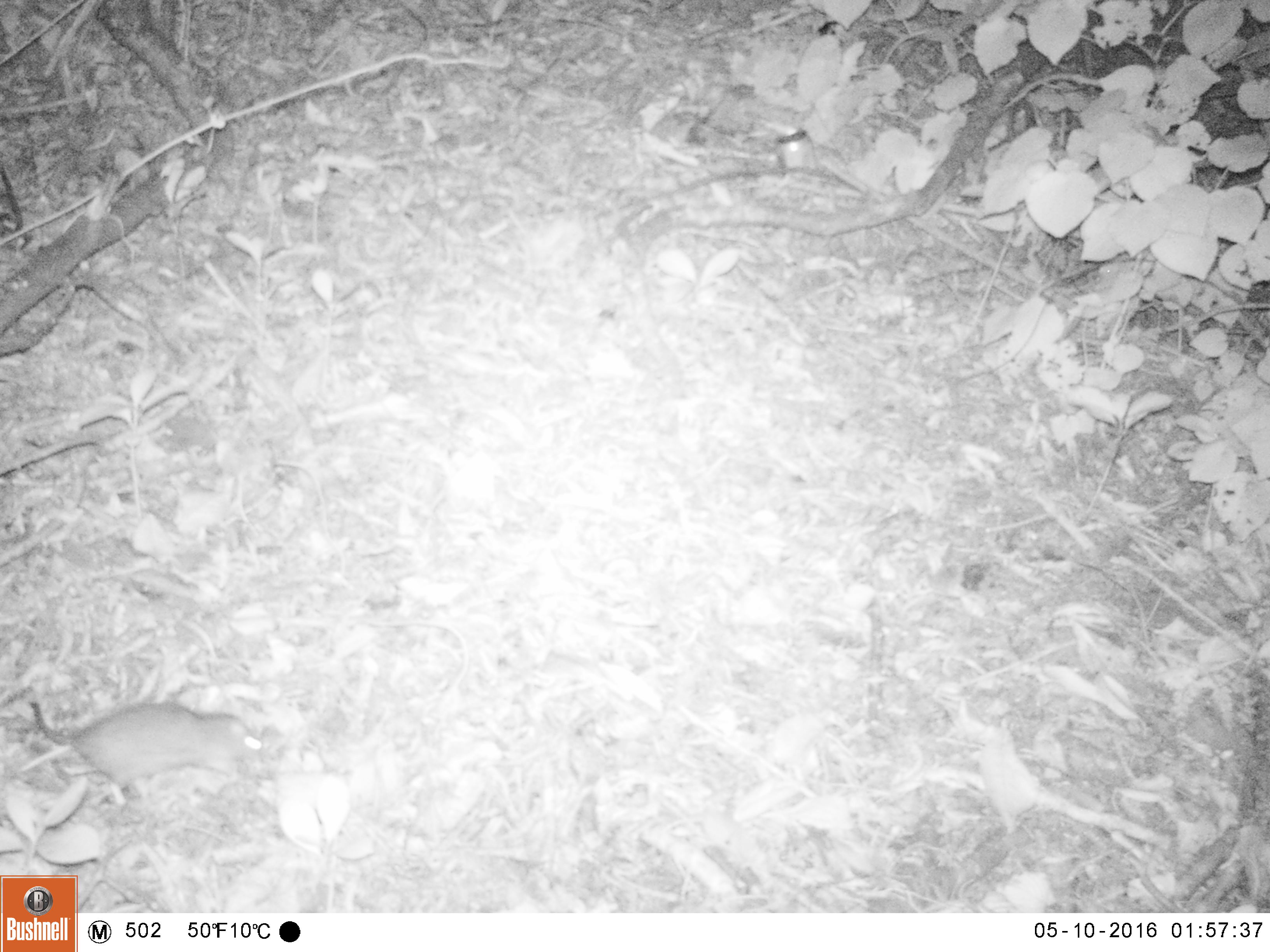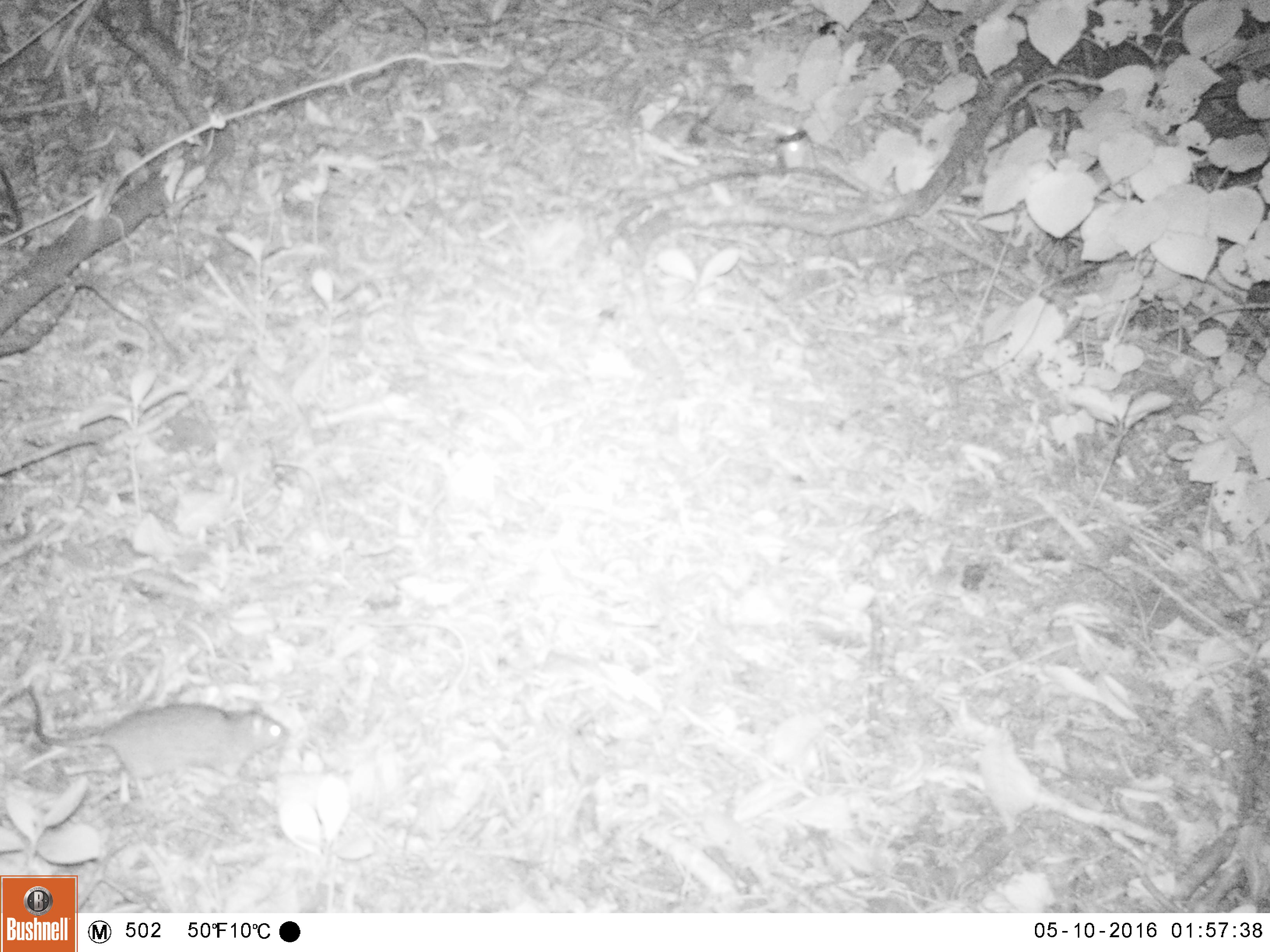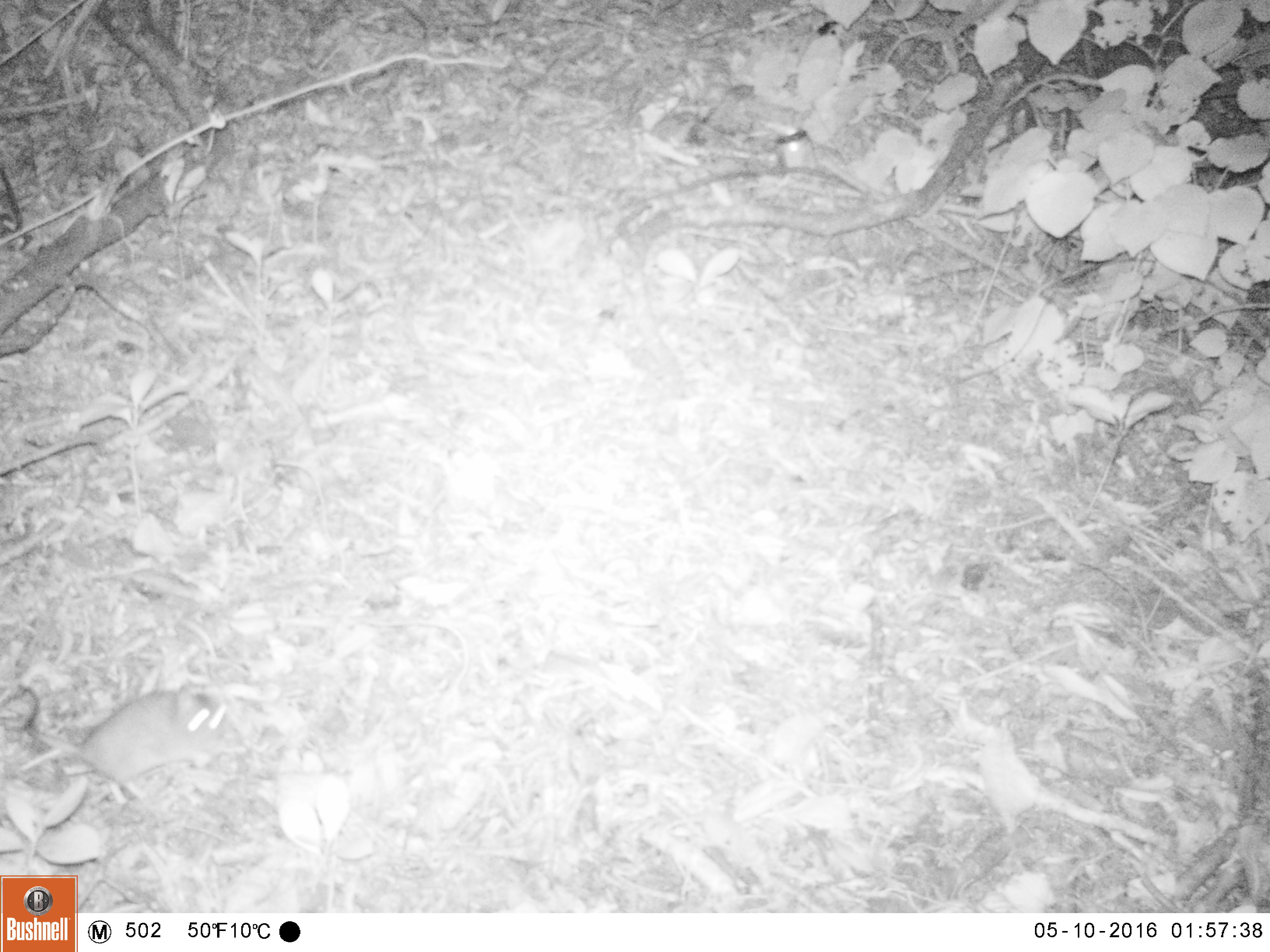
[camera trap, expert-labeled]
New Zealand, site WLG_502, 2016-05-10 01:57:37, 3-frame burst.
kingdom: Animalia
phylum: Chordata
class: Mammalia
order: Rodentia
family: Muridae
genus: Rattus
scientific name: Rattus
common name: rat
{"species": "rat (Rattus)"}